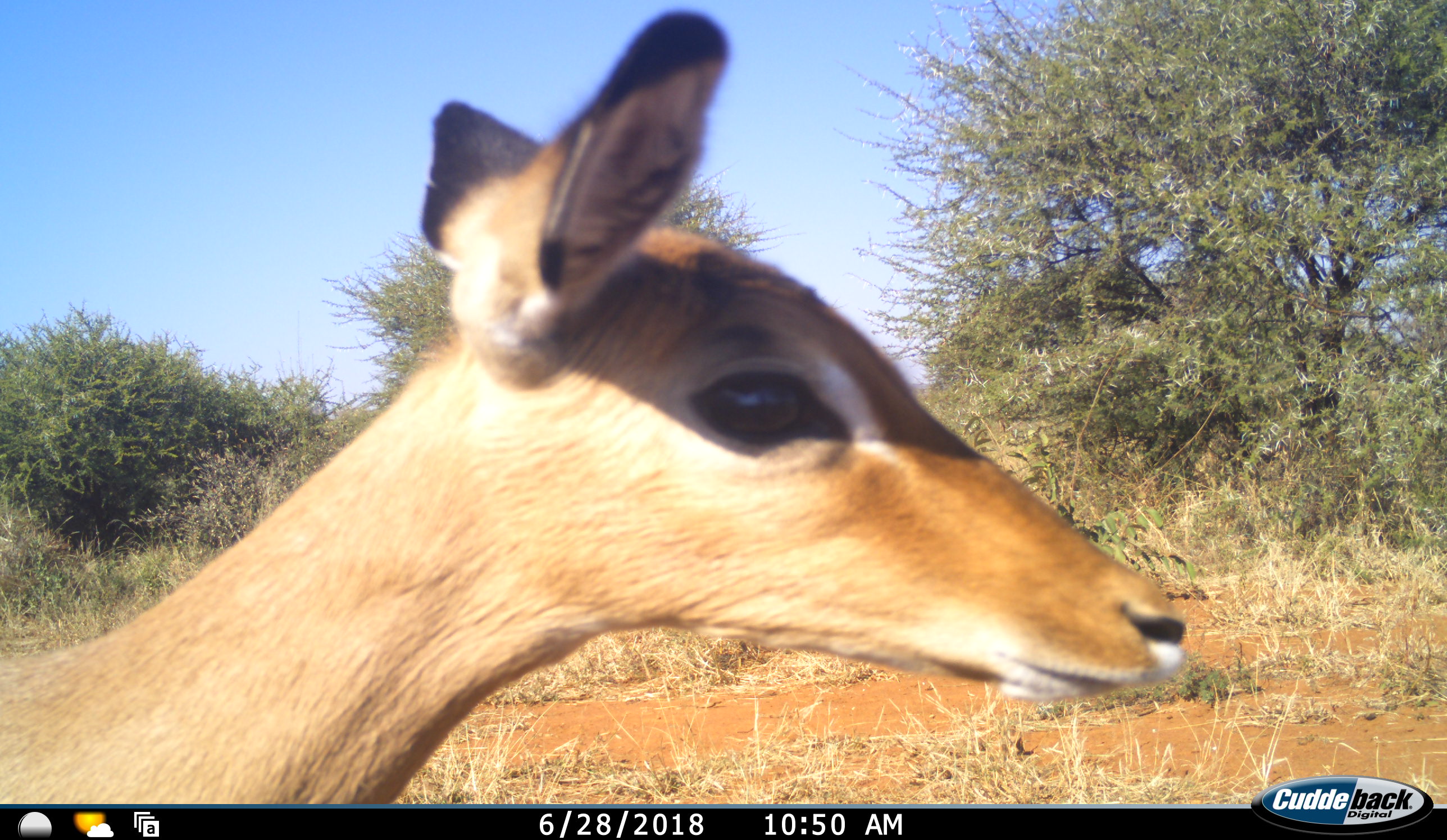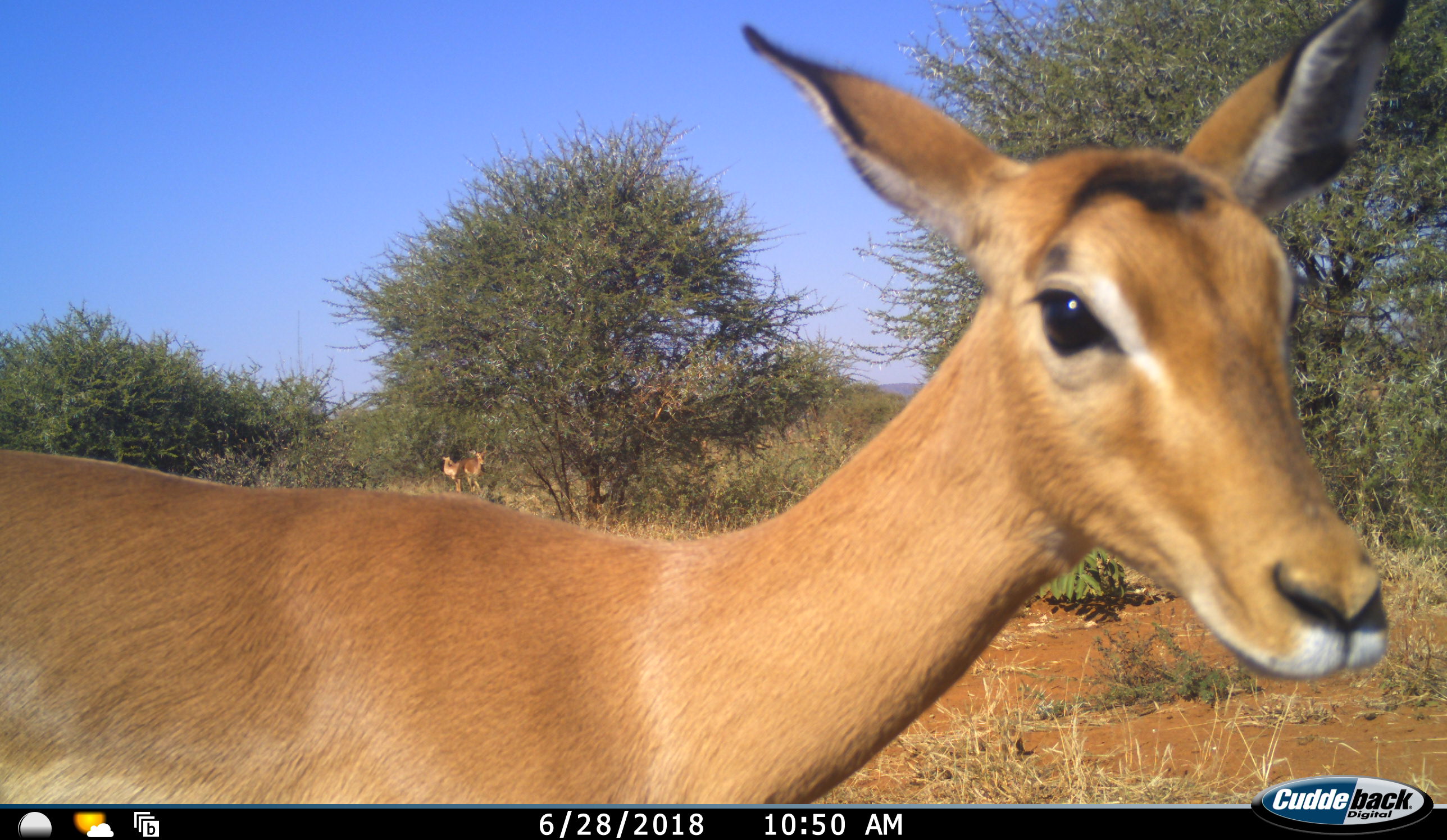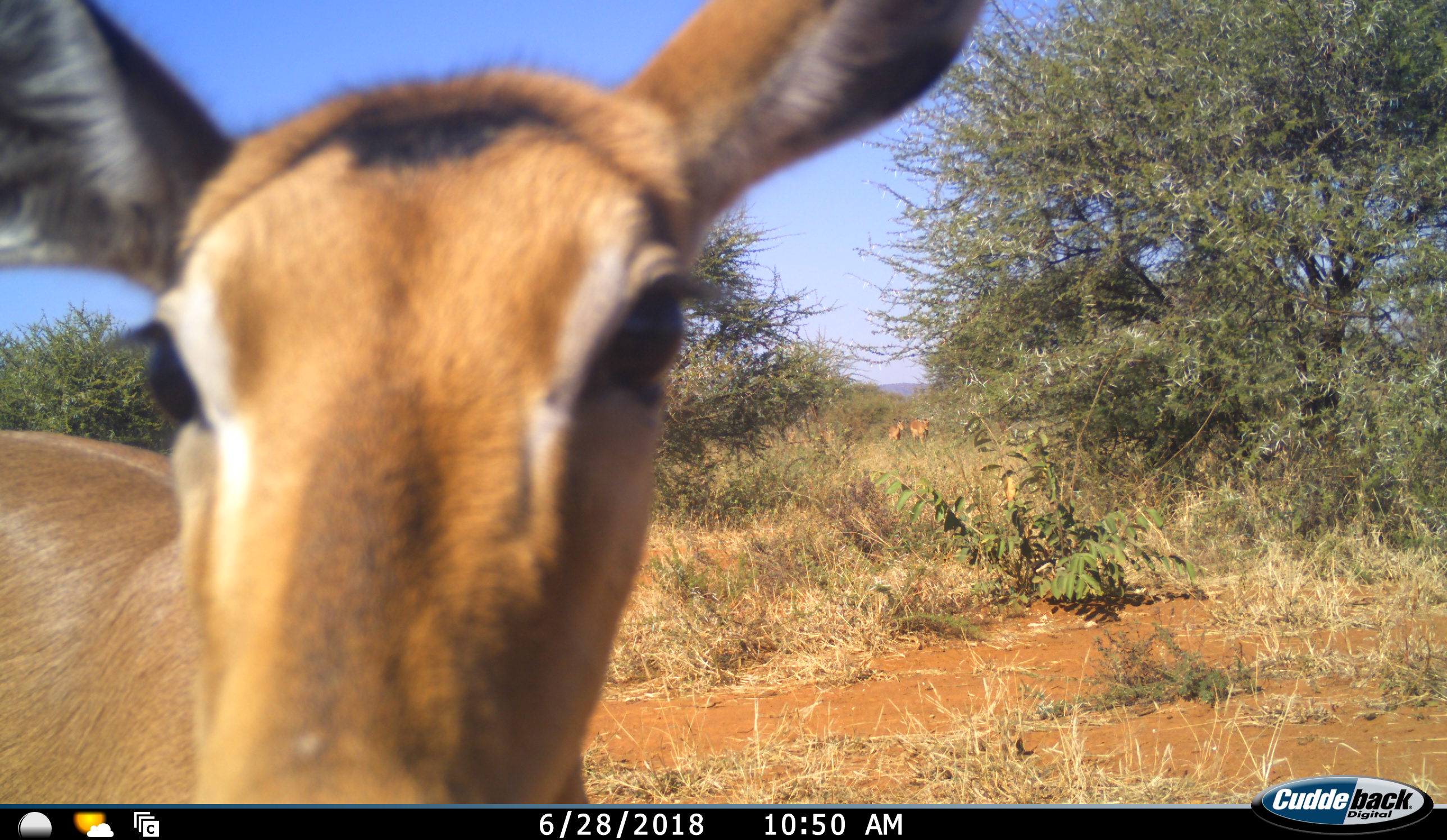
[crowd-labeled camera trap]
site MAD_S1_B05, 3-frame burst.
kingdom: Animalia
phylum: Chordata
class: Mammalia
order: Artiodactyla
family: Bovidae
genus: Aepyceros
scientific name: Aepyceros melampus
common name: impala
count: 3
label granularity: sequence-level